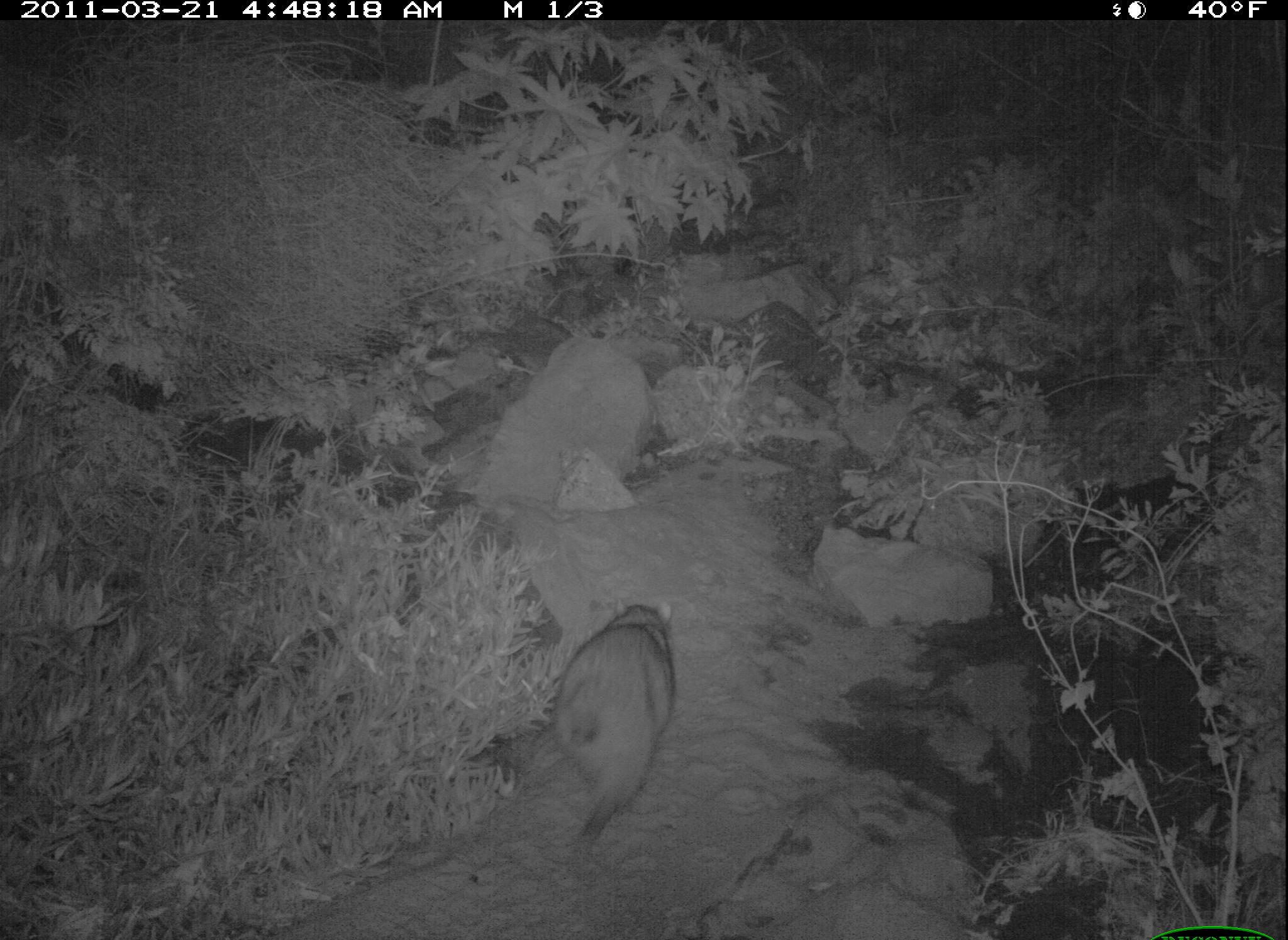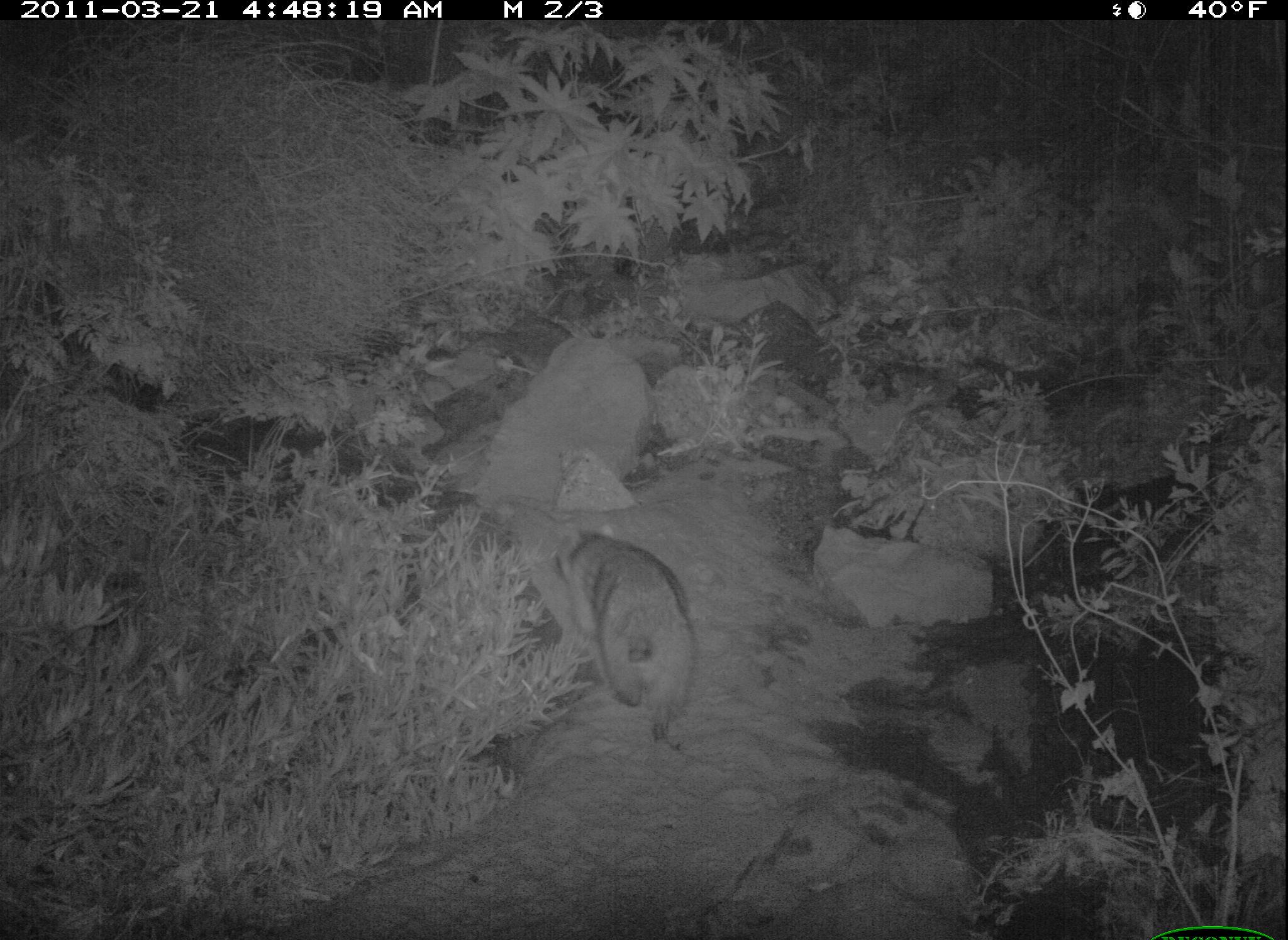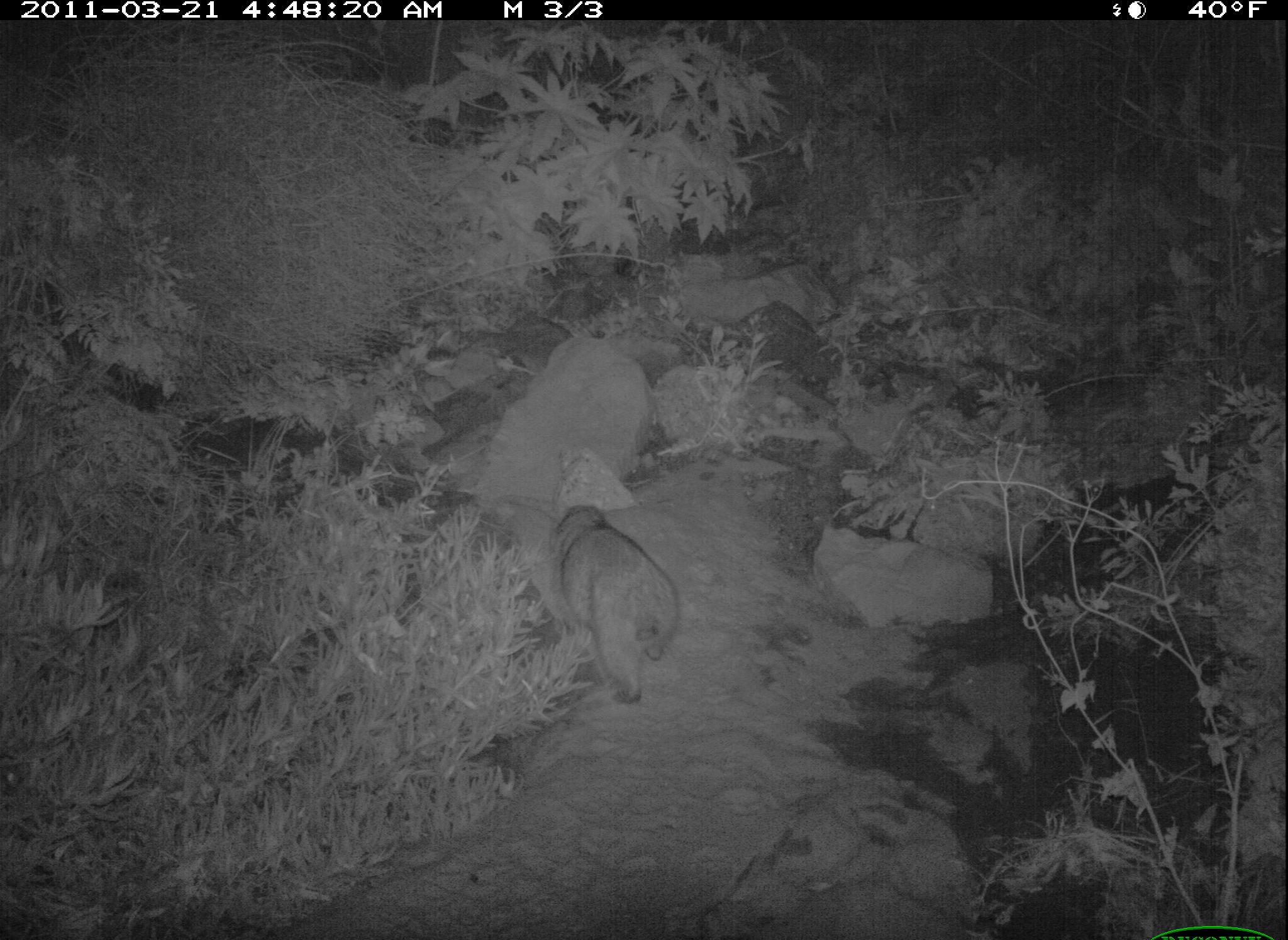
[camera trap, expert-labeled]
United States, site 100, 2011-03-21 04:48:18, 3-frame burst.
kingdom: Animalia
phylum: Chordata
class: Mammalia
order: Carnivora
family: Procyonidae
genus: Procyon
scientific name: Procyon lotor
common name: raccoon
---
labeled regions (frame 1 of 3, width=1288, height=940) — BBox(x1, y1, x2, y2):
raccoon: BBox(530, 551, 705, 886)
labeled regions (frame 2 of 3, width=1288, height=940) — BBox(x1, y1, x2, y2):
raccoon: BBox(544, 525, 707, 751)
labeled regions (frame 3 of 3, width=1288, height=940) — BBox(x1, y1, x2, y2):
raccoon: BBox(549, 498, 692, 712)